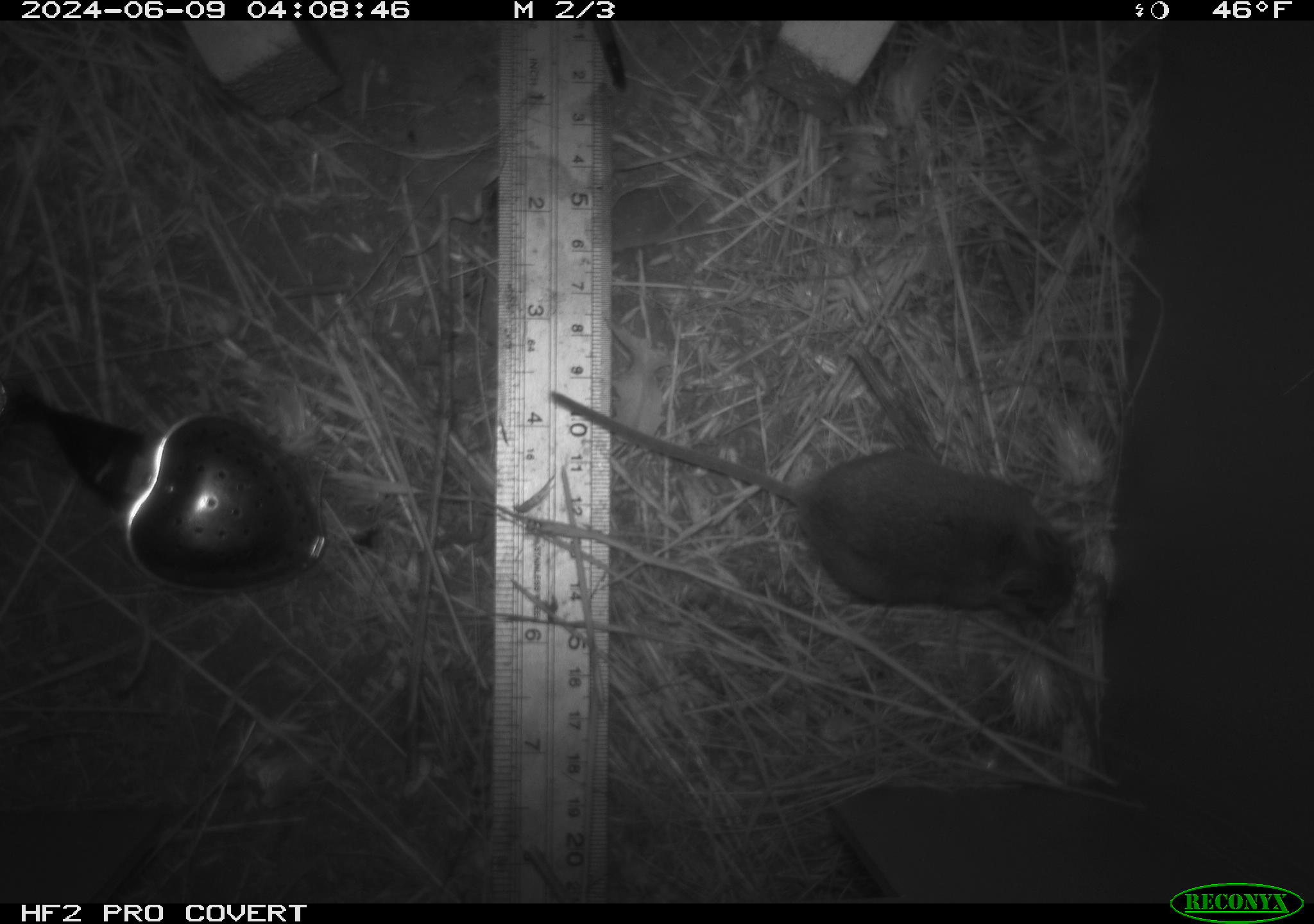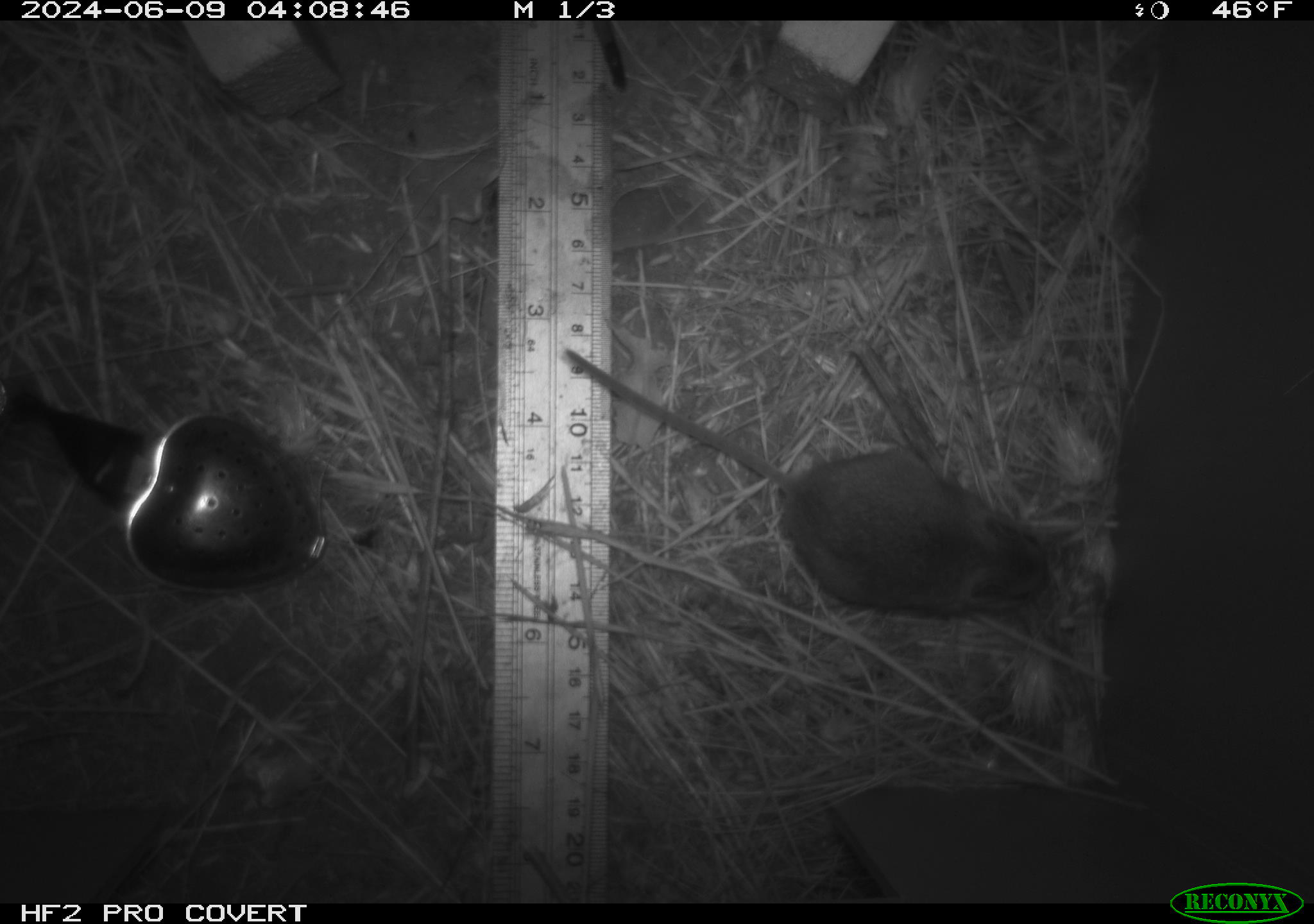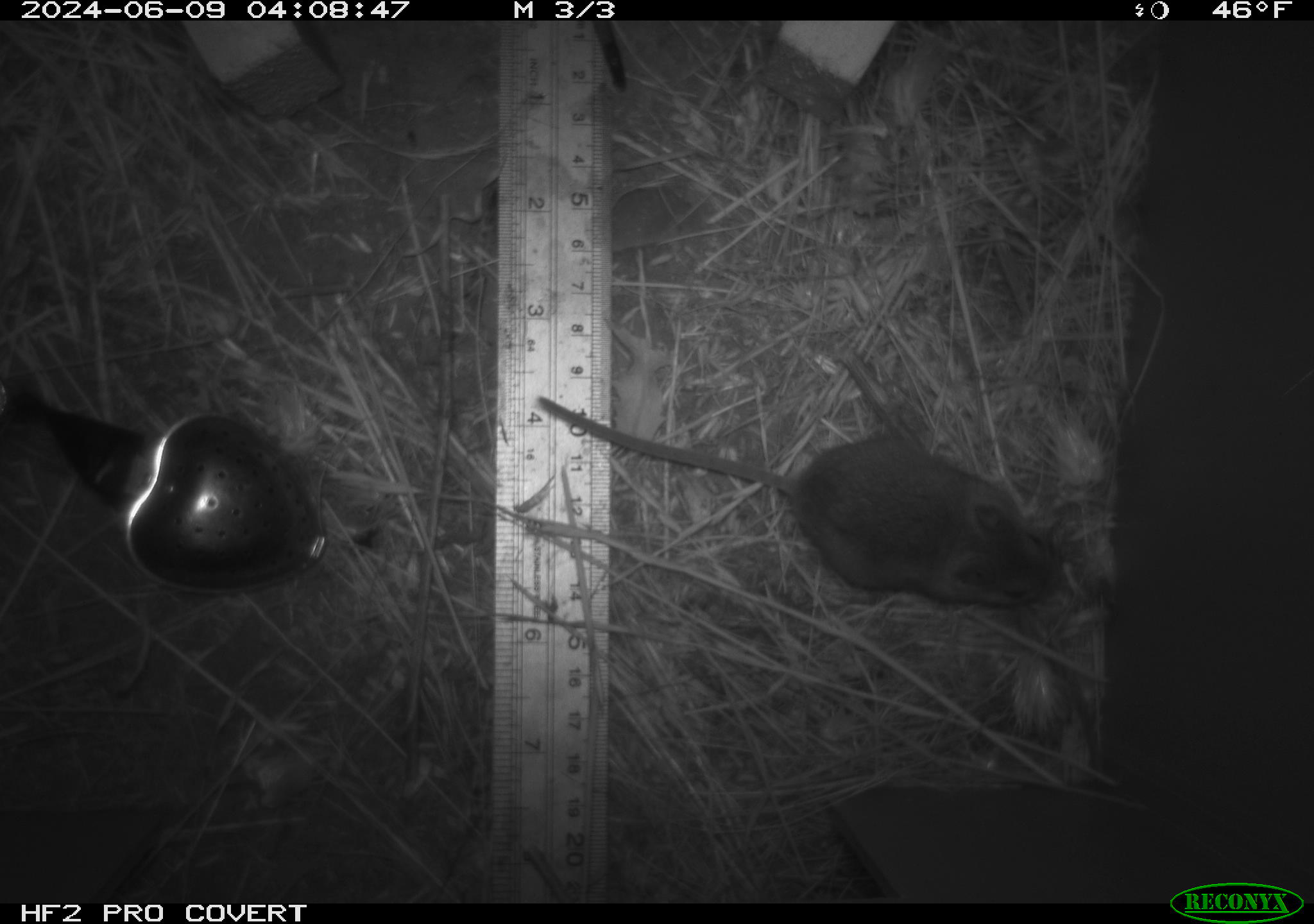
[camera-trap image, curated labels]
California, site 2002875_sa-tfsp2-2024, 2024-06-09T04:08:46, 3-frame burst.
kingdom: Animalia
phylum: Chordata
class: Mammalia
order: Rodentia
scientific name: Rodentia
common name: mouse species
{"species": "mouse species (Rodentia)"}